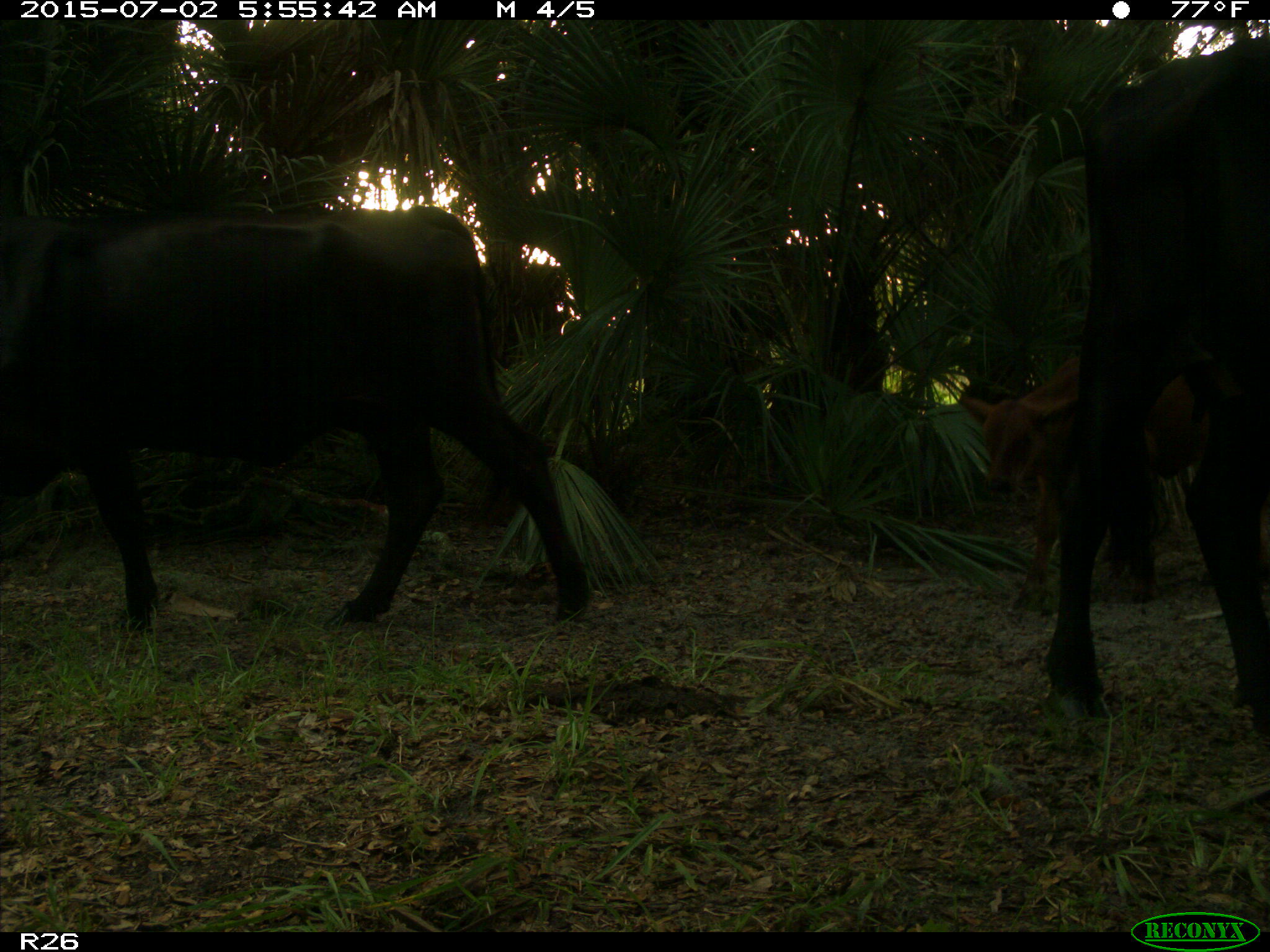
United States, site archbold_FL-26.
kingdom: Animalia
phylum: Chordata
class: Mammalia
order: Artiodactyla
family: Bovidae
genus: Bos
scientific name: Bos taurus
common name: domestic cow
Bos taurus (domestic cow).